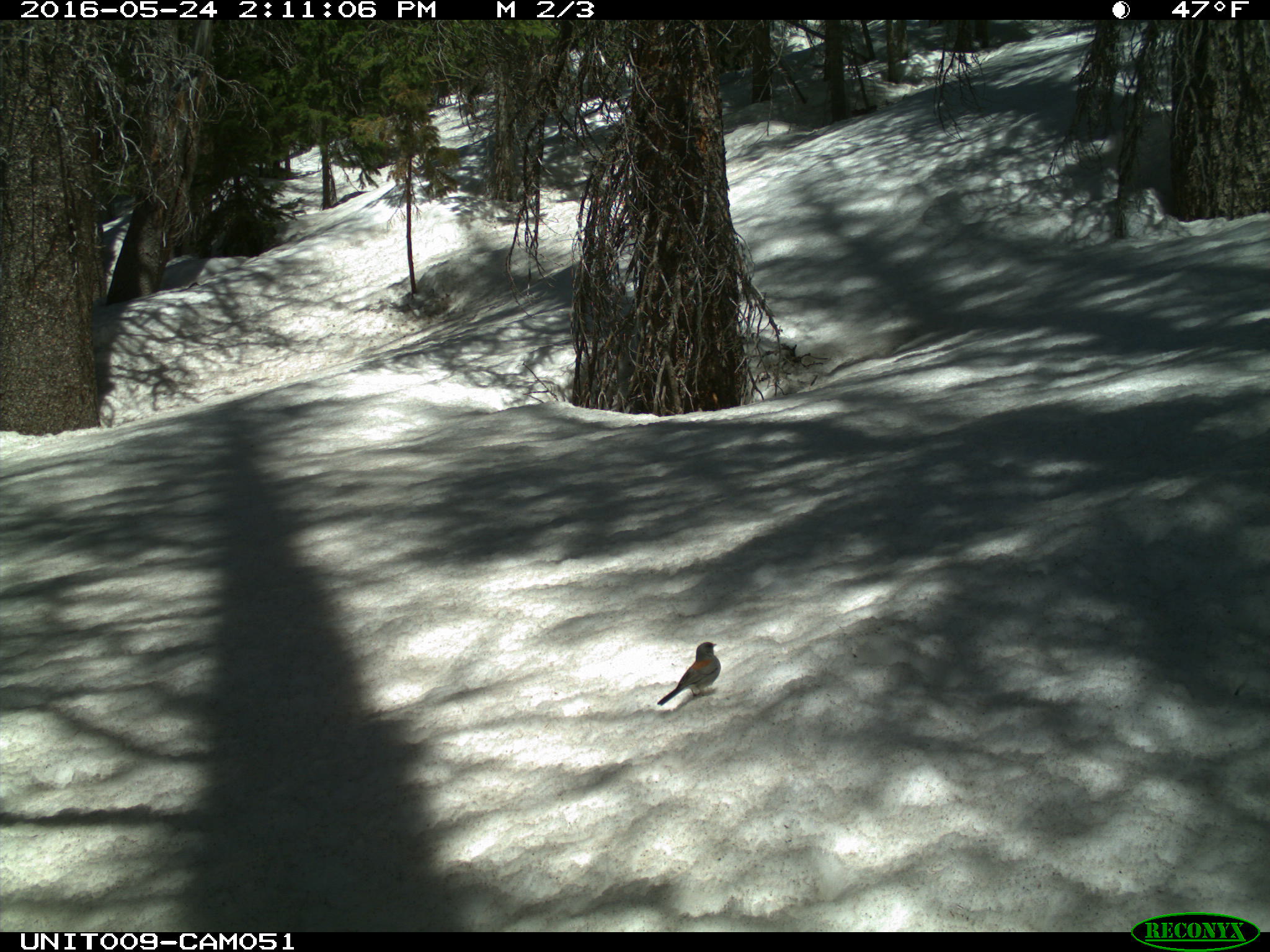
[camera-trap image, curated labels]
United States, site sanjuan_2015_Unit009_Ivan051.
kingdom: Animalia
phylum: Chordata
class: Aves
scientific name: Aves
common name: birds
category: unidentified bird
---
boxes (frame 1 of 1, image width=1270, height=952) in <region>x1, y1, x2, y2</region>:
animal: <region>655, 641, 722, 707</region>